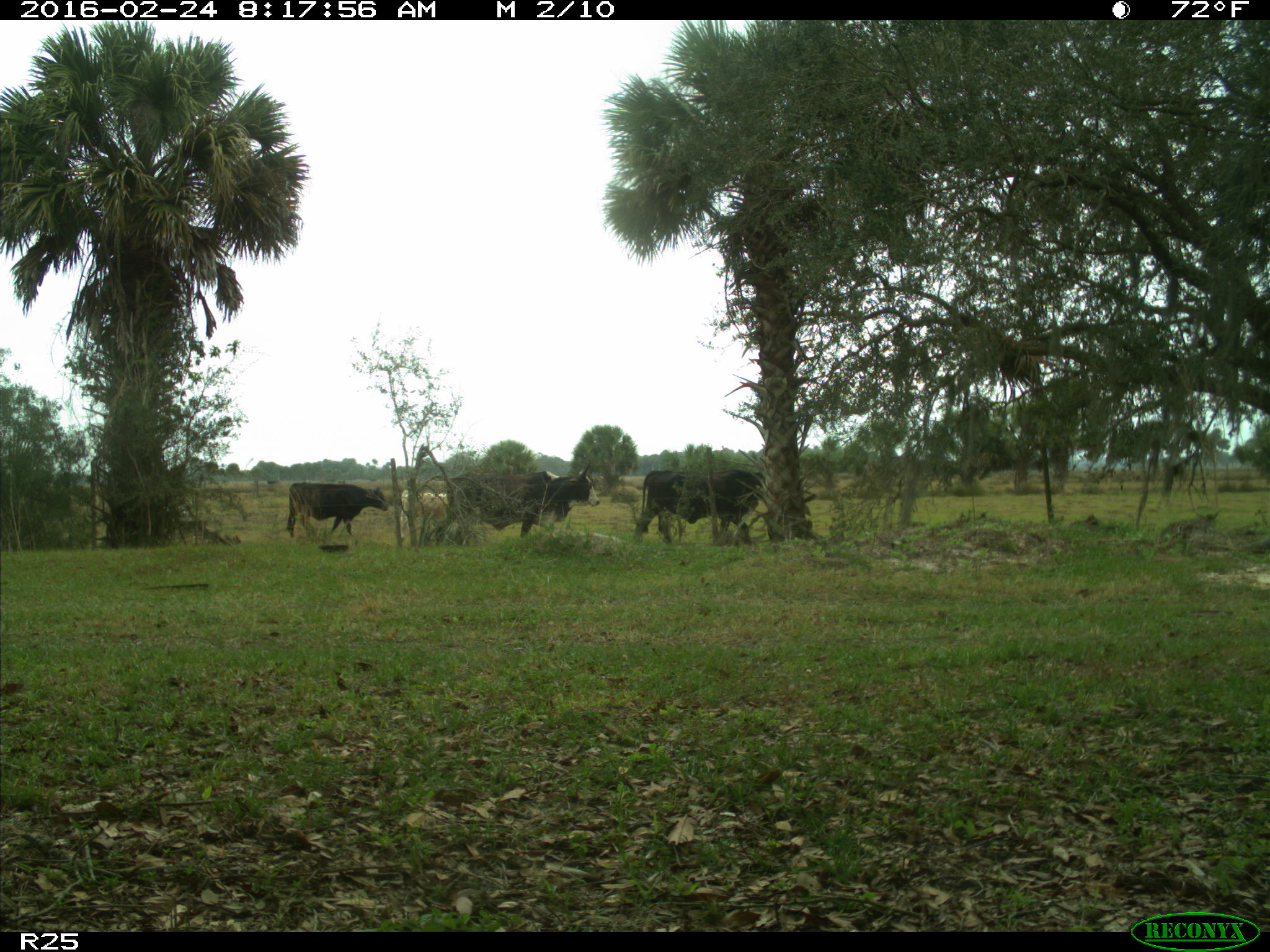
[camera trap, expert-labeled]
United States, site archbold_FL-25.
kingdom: Animalia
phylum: Chordata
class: Mammalia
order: Artiodactyla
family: Bovidae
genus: Bos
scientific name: Bos taurus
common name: domestic cow